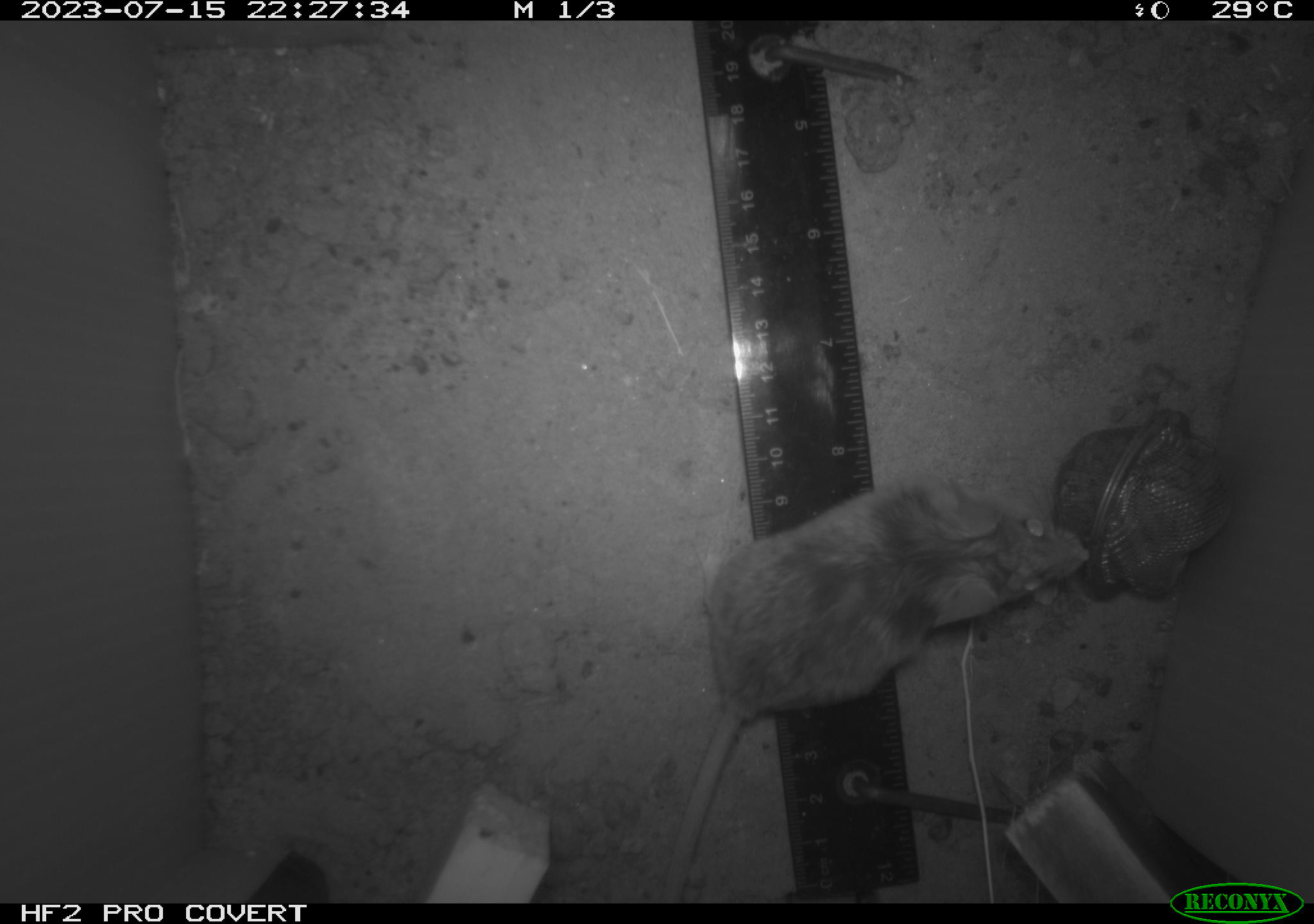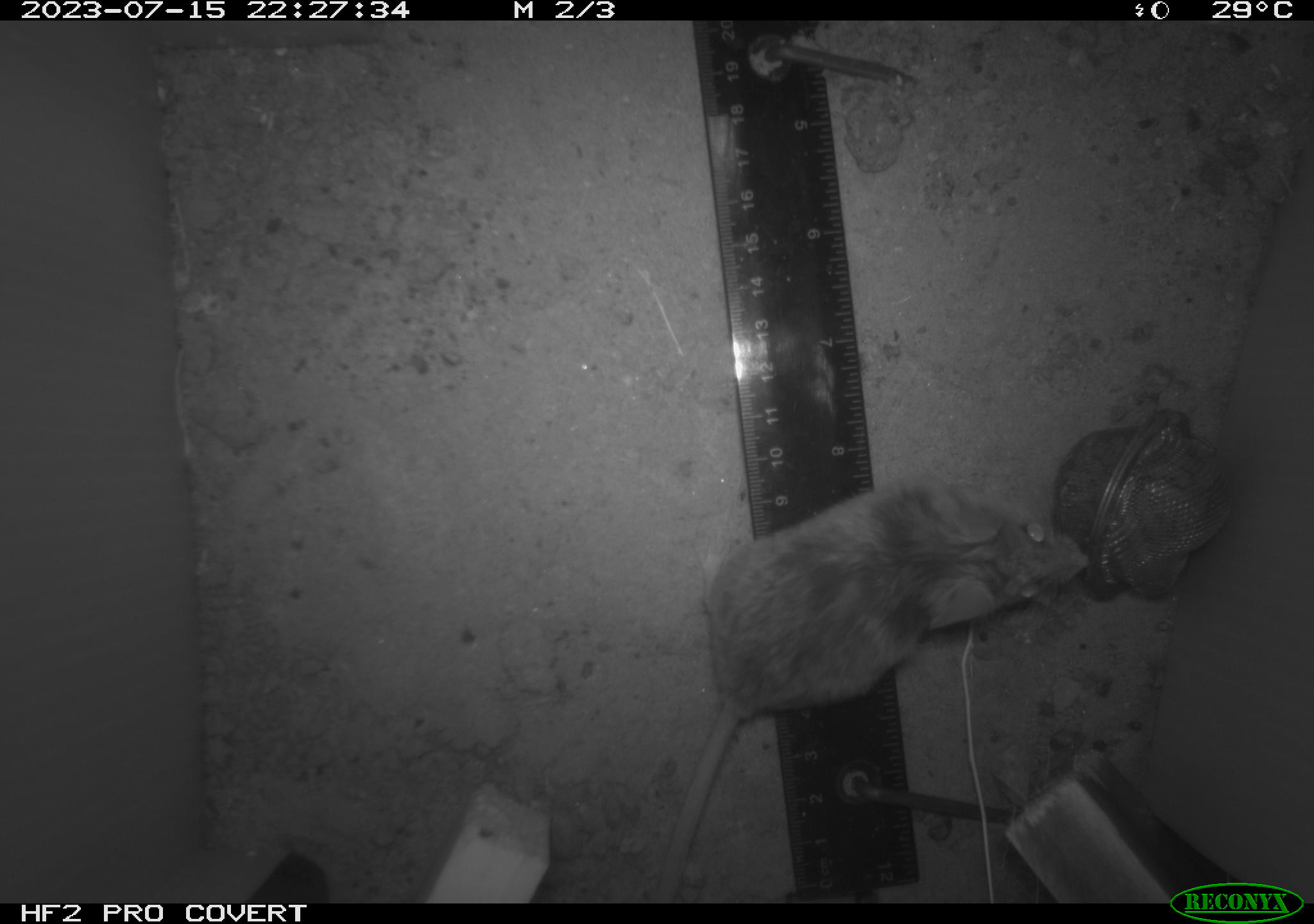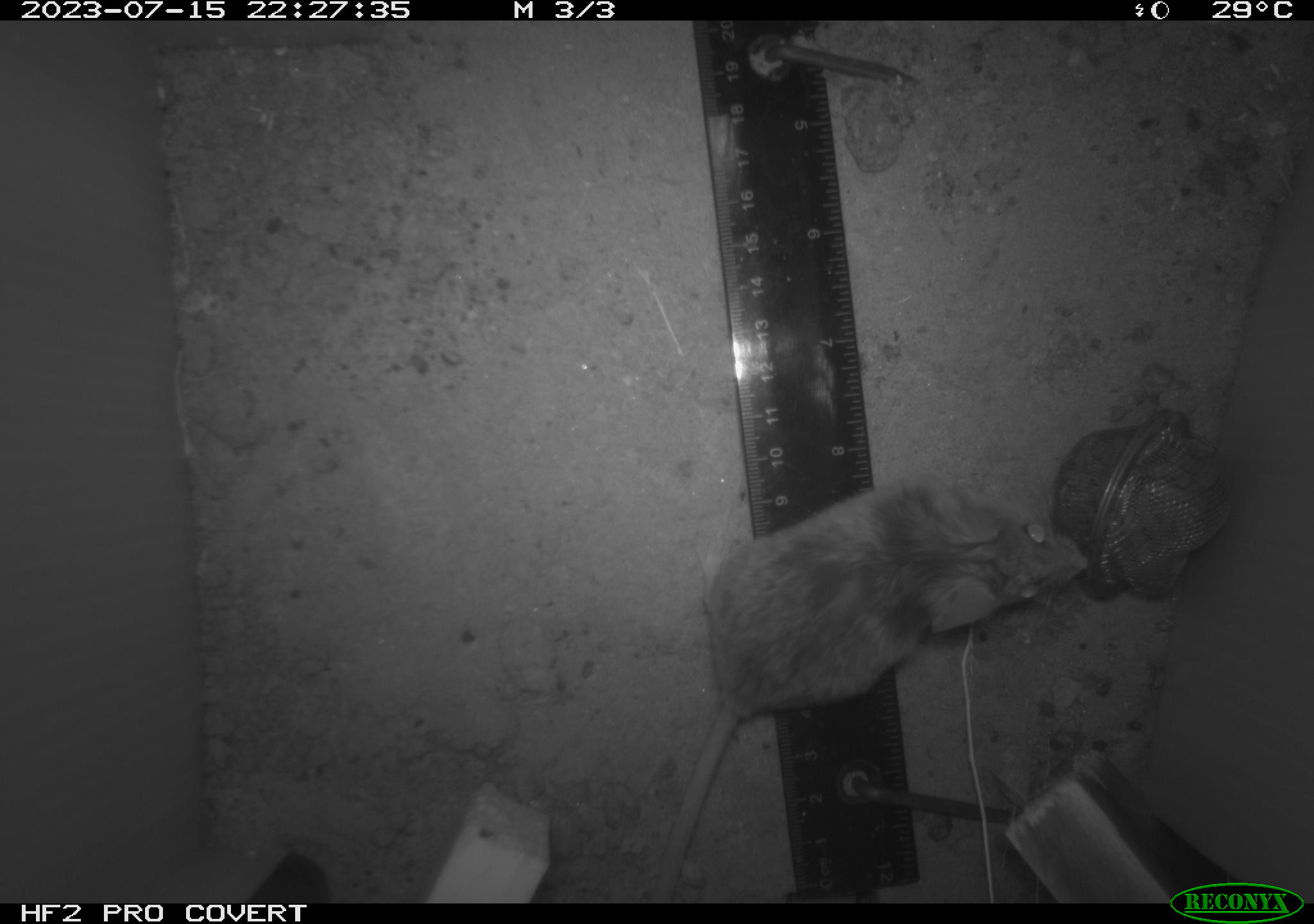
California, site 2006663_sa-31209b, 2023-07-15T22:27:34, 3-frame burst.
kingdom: Animalia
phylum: Chordata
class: Mammalia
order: Rodentia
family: Cricetidae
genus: Peromyscus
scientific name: Peromyscus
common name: deer mice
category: peromyscus species